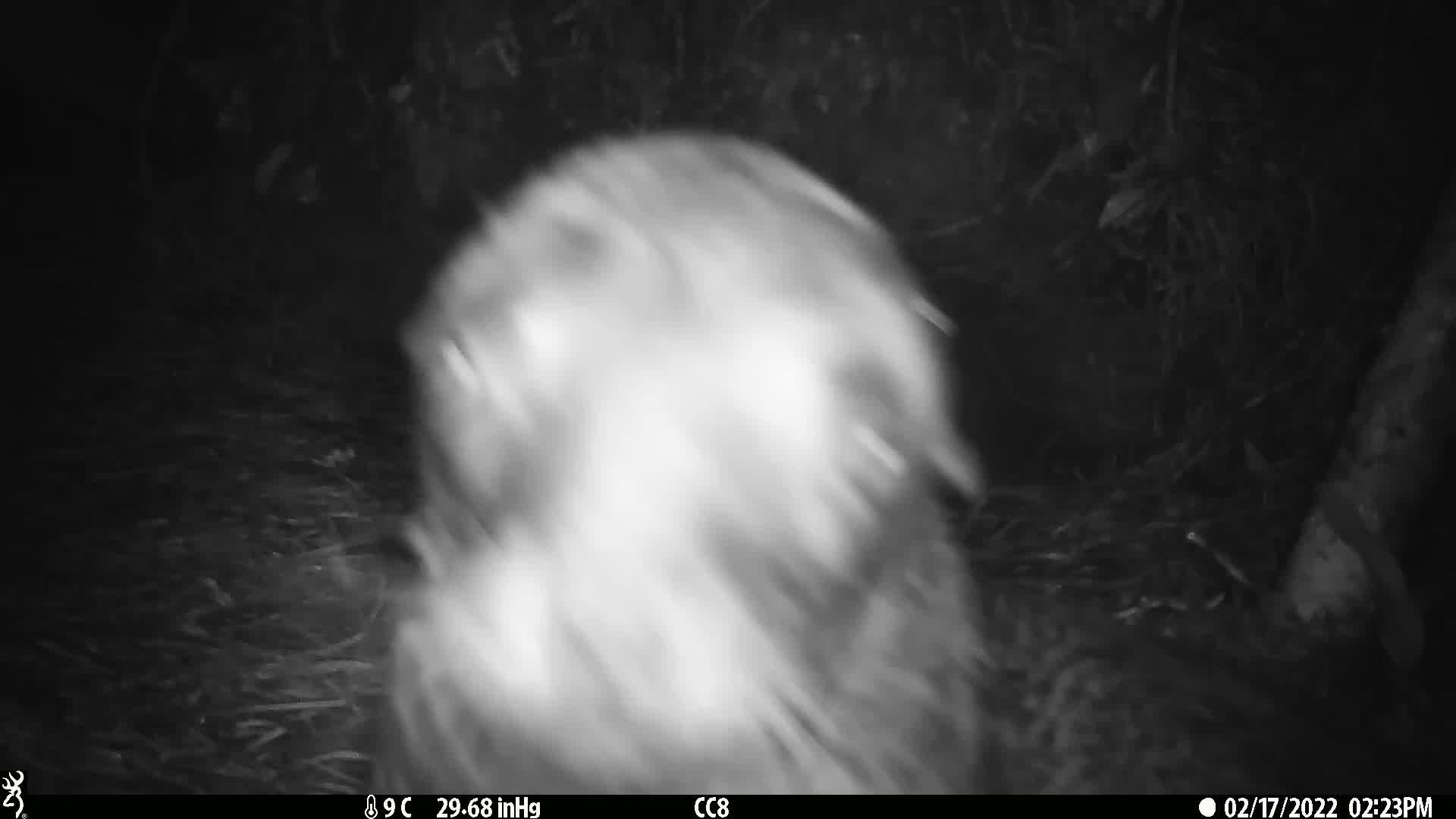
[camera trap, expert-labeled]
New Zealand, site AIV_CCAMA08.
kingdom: Animalia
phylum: Chordata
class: Mammalia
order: Carnivora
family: Otariidae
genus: Phocarctos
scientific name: Phocarctos hookeri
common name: new zealand sea lion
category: sealion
Sealion (new zealand sea lion) (Phocarctos hookeri).